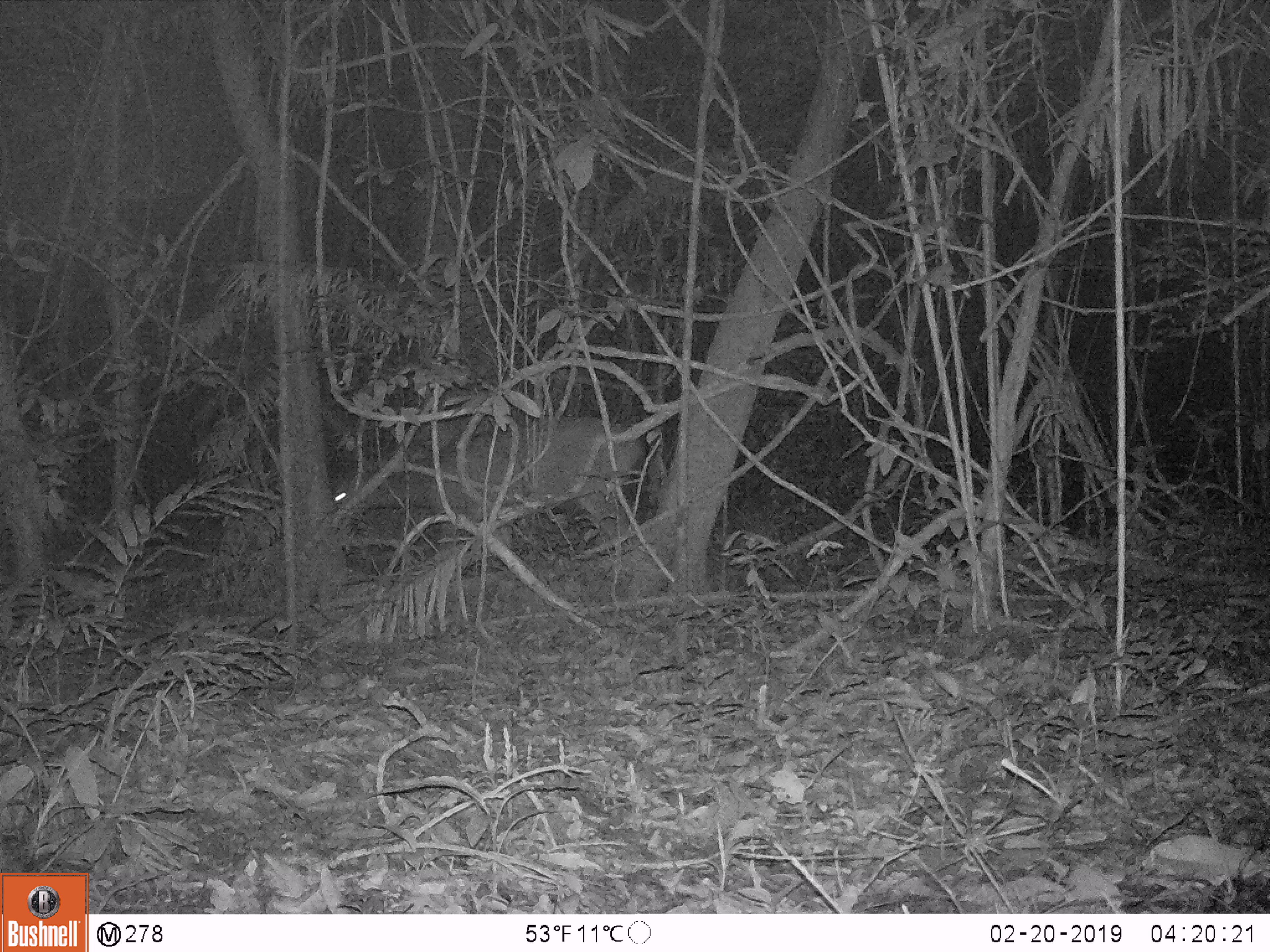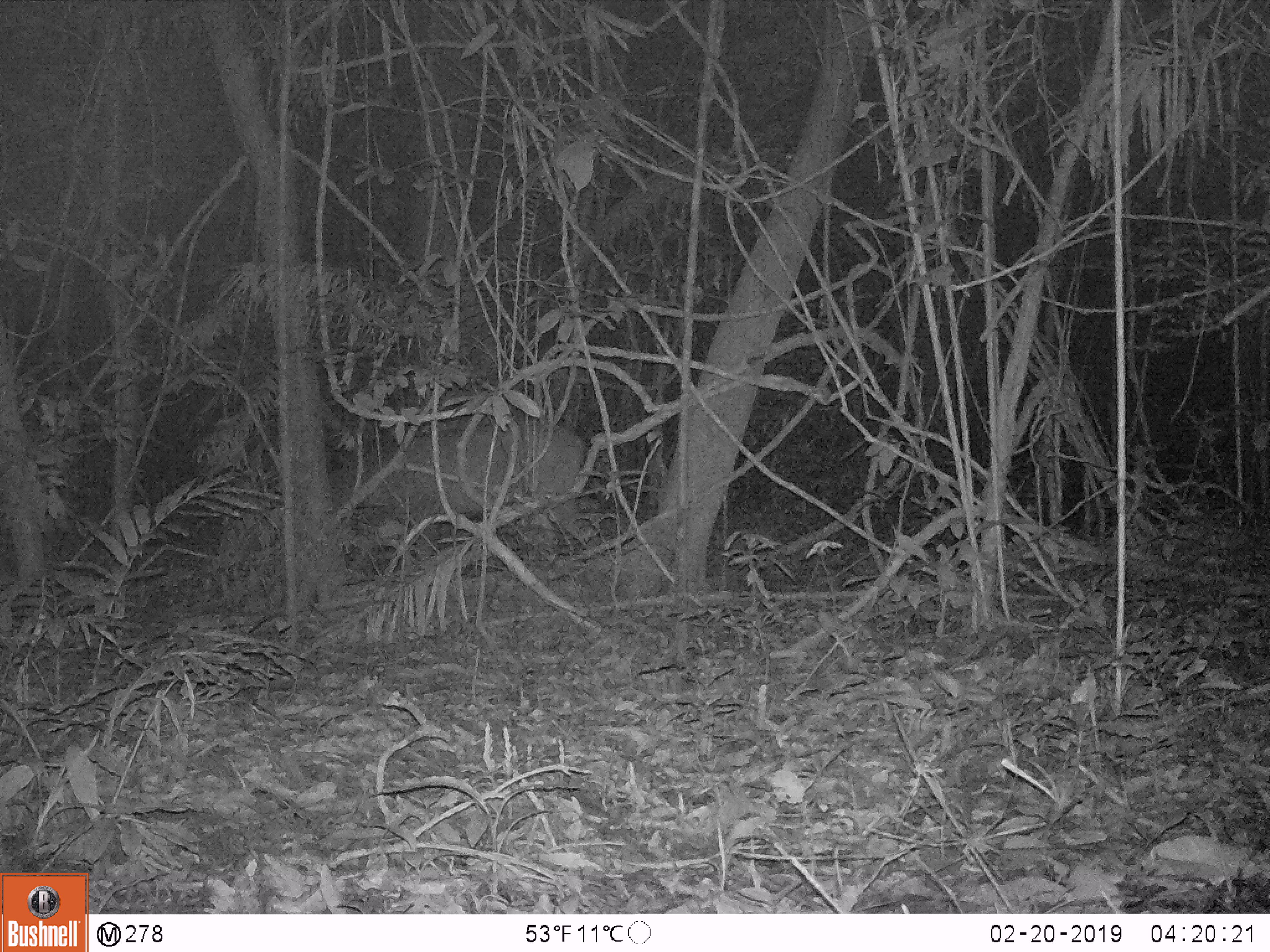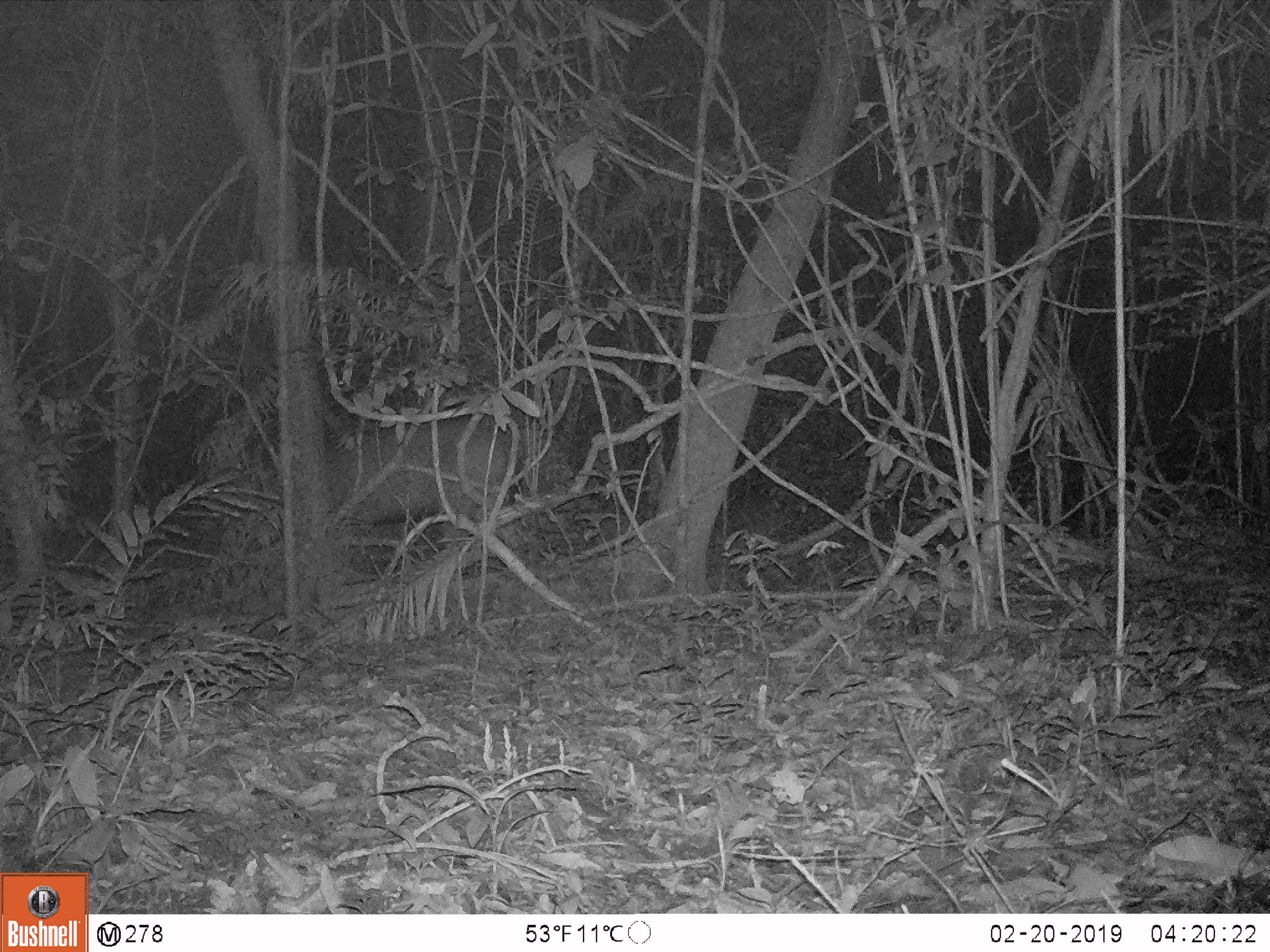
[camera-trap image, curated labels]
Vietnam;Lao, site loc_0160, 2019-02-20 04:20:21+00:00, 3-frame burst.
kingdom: Animalia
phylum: Chordata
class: Mammalia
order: Artiodactyla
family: Cervidae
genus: Rusa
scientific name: Rusa unicolor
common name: sambar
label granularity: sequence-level